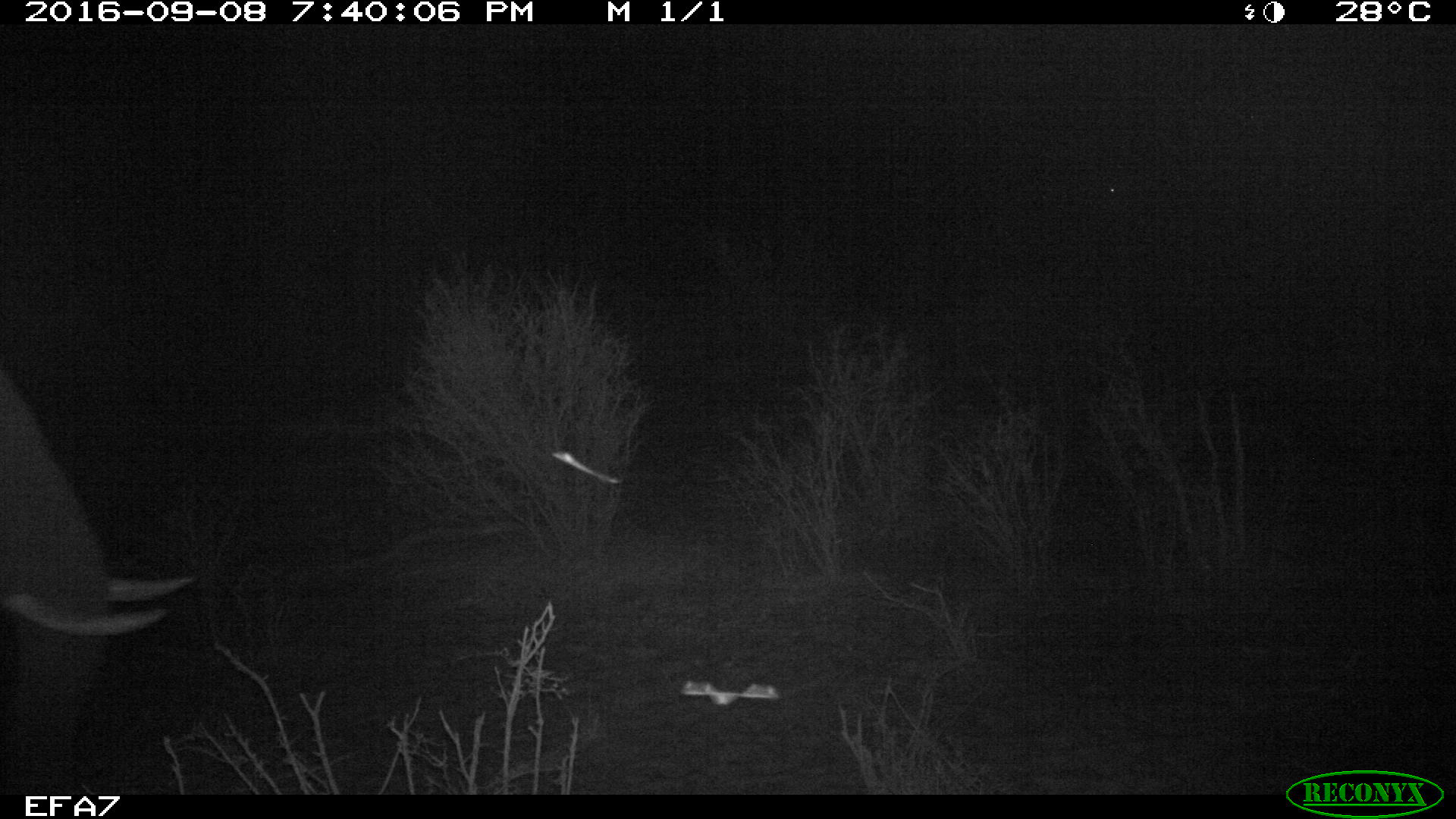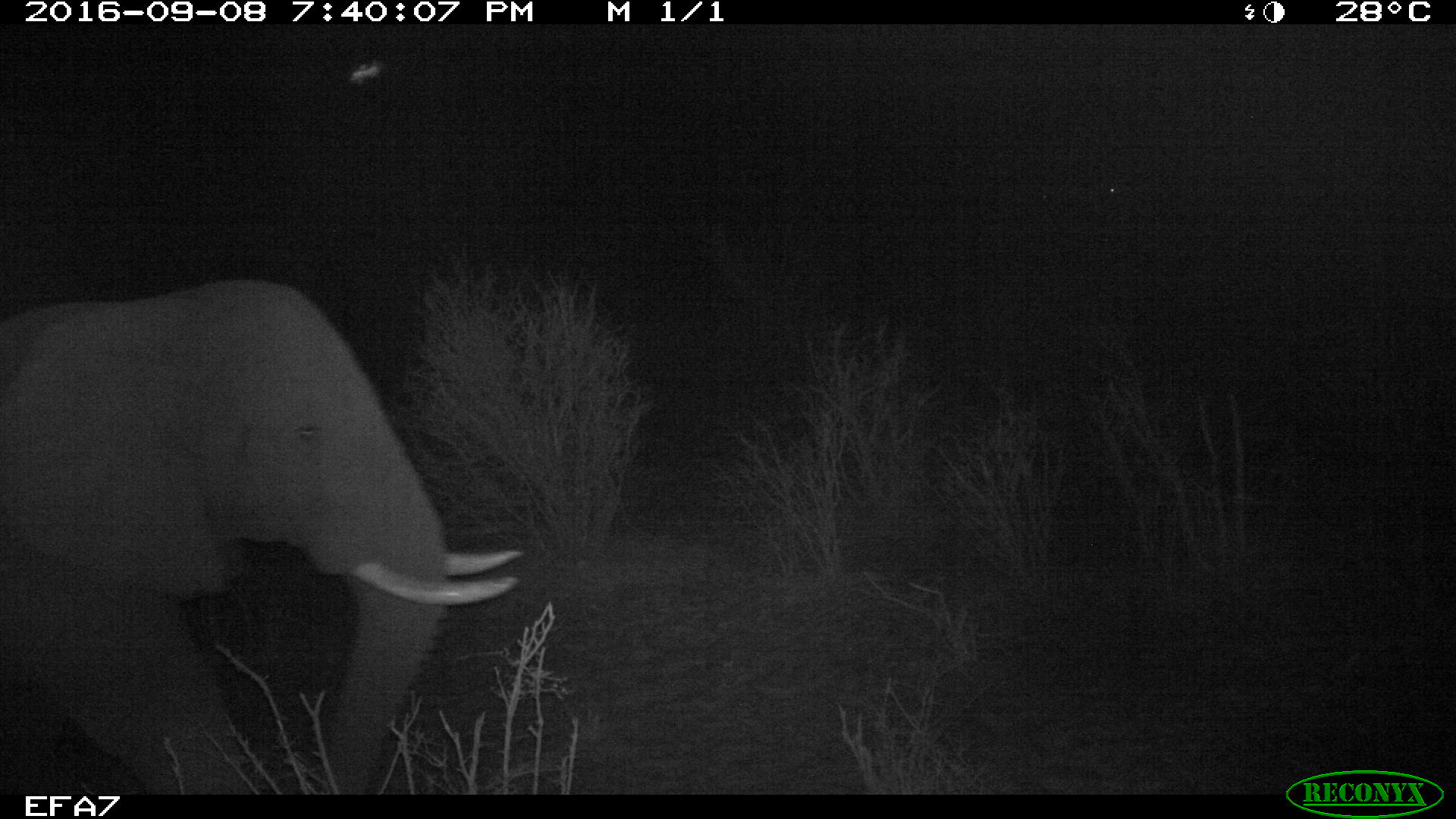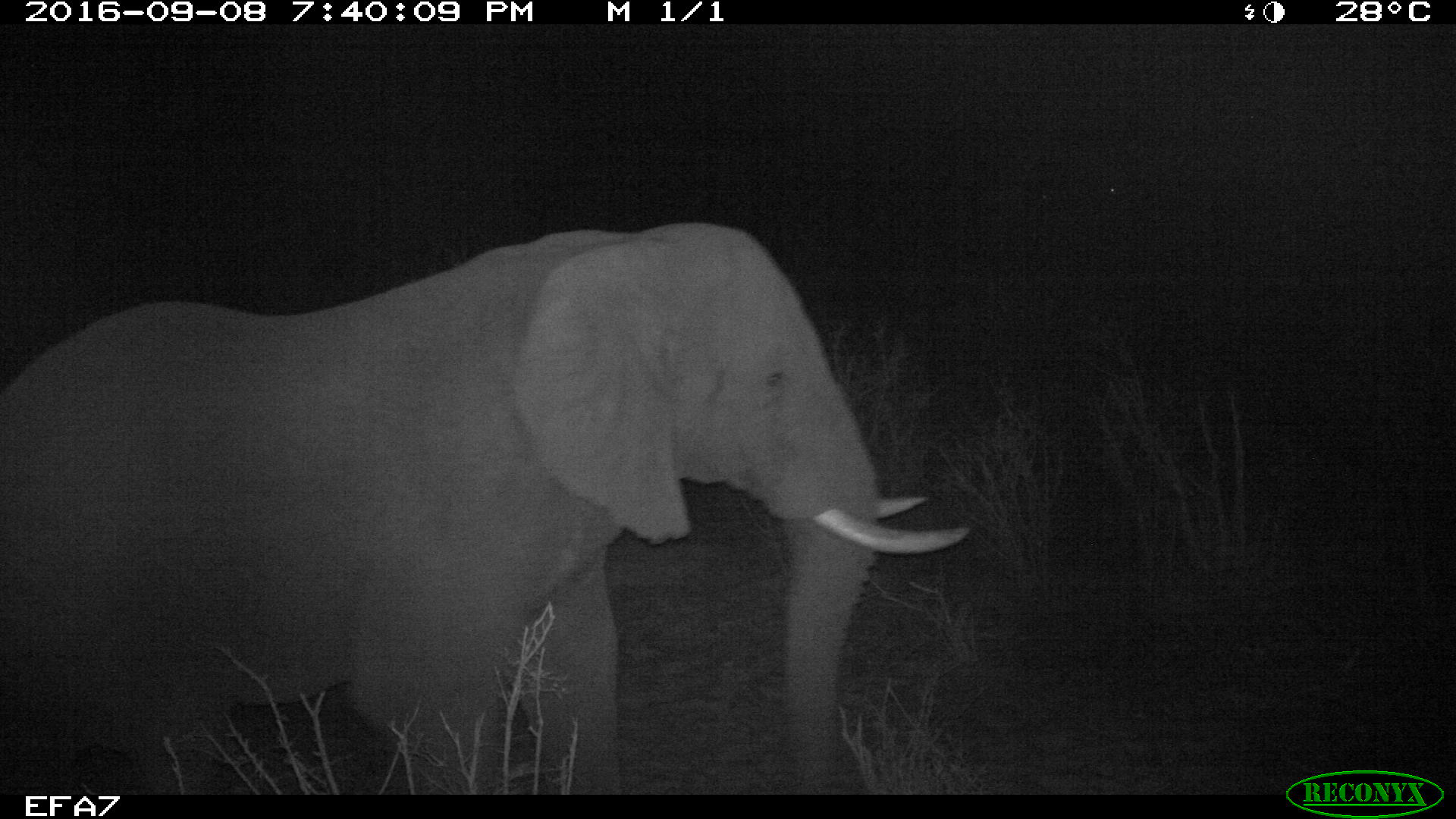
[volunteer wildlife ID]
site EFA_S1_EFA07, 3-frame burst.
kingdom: Animalia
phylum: Chordata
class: Mammalia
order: Proboscidea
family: Elephantidae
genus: Loxodonta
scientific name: Loxodonta africana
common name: african bush elephant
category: elephant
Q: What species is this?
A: Elephant (african bush elephant) (Loxodonta africana).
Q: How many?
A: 1.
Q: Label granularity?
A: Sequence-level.